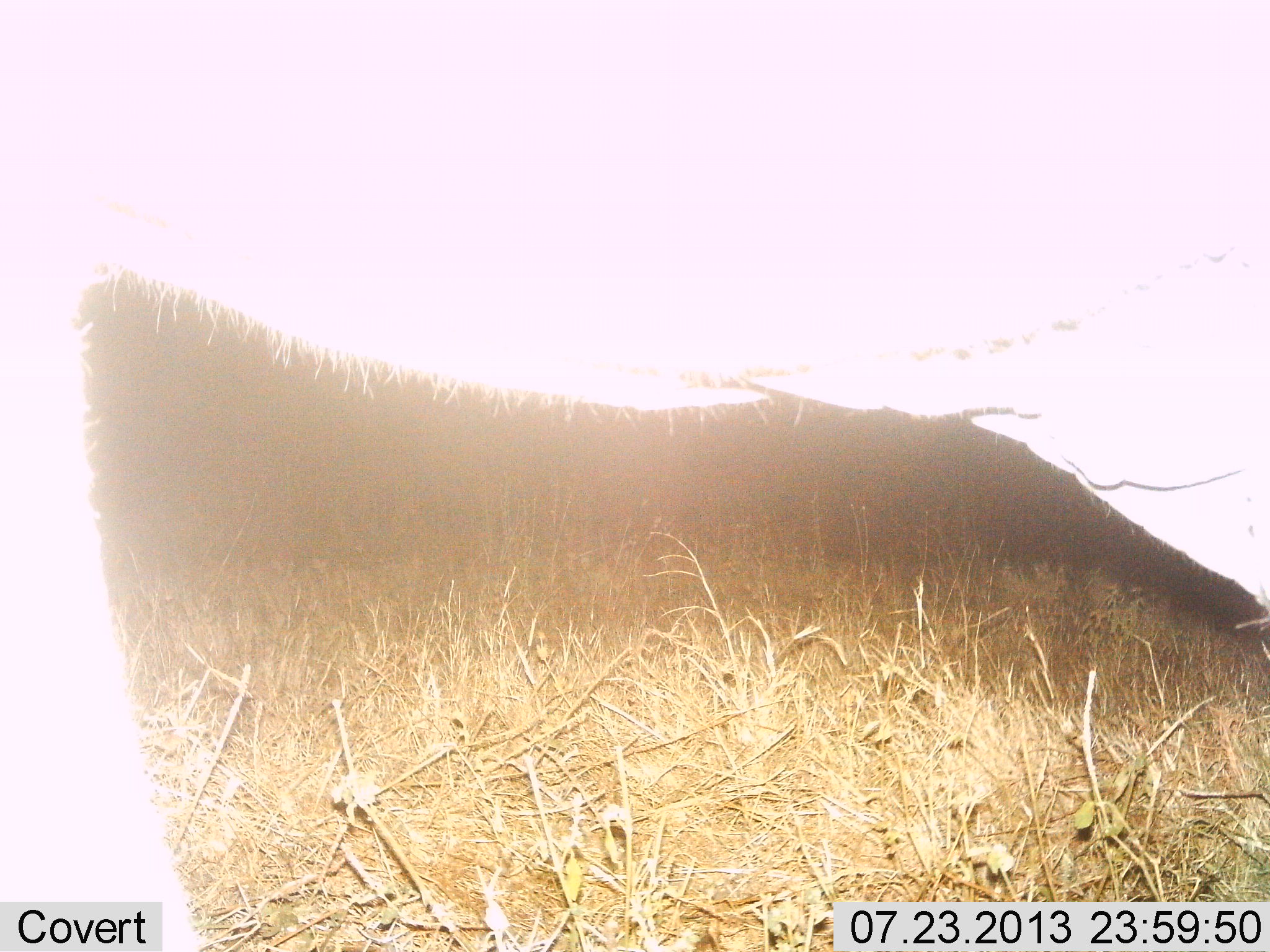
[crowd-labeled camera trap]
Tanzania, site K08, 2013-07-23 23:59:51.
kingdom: Animalia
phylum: Chordata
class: Mammalia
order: Proboscidea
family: Elephantidae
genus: Loxodonta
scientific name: Loxodonta africana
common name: african bush elephant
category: elephant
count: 1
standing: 80%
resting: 20%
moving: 20%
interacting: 0%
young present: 0%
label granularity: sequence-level